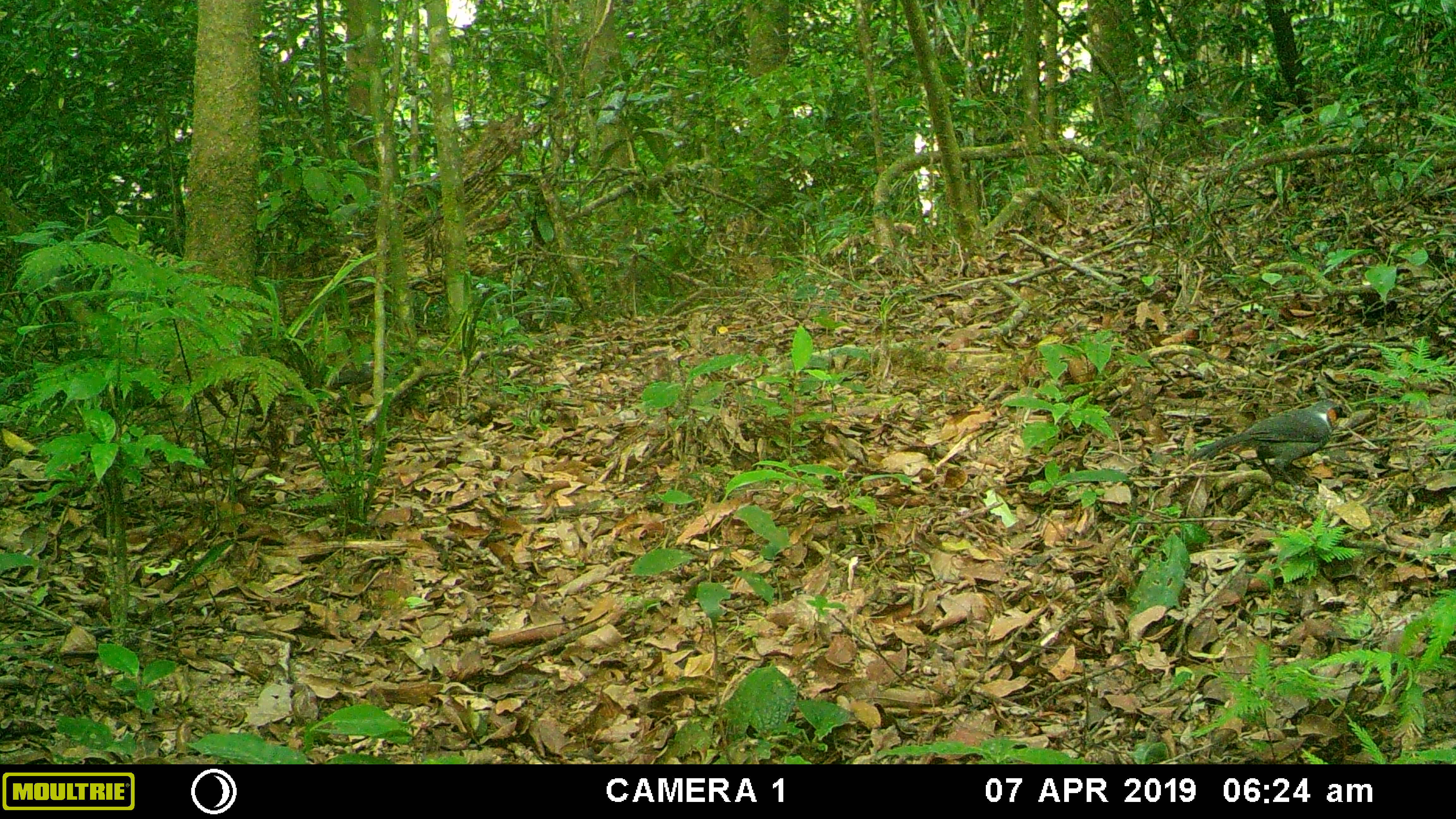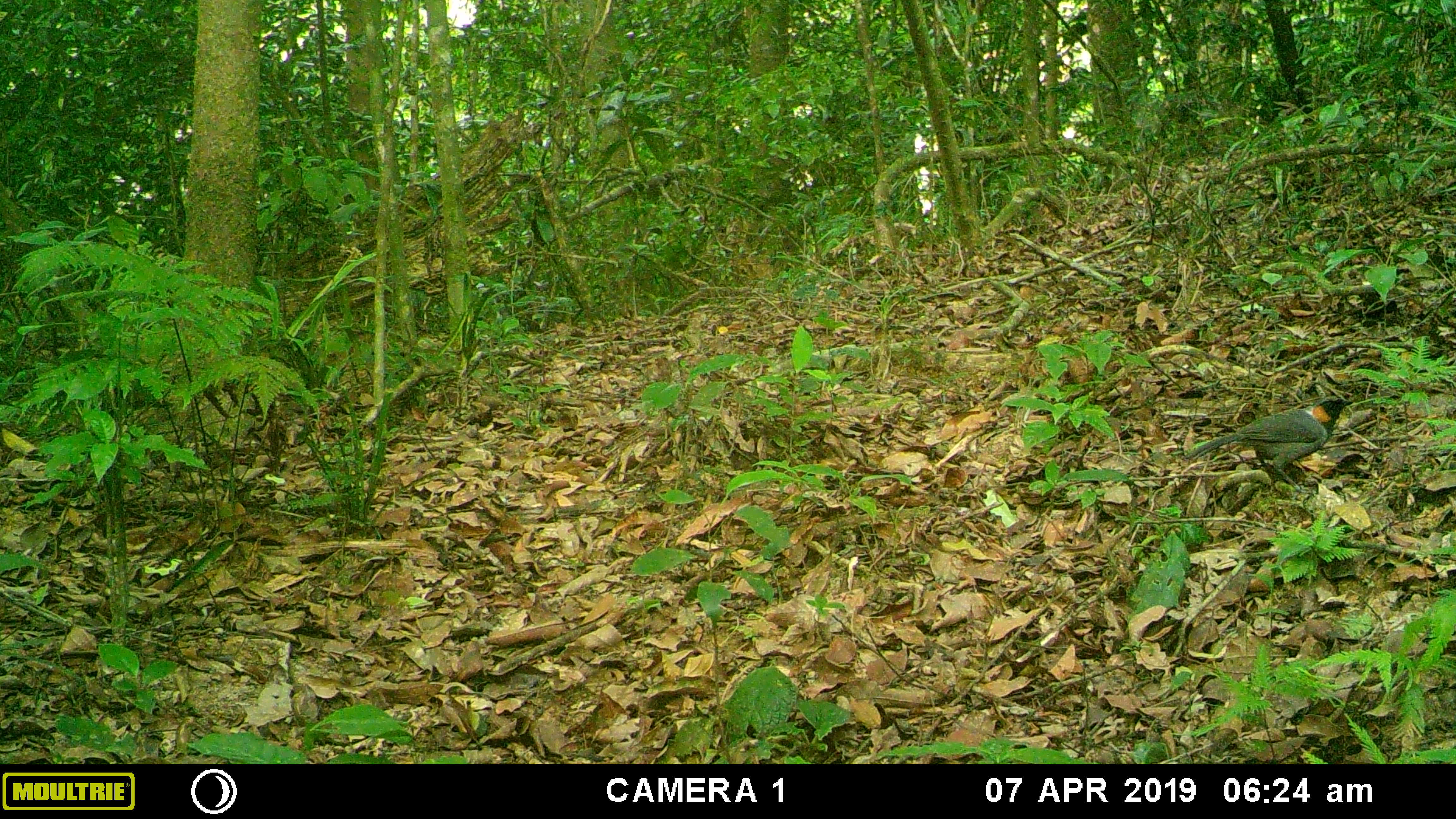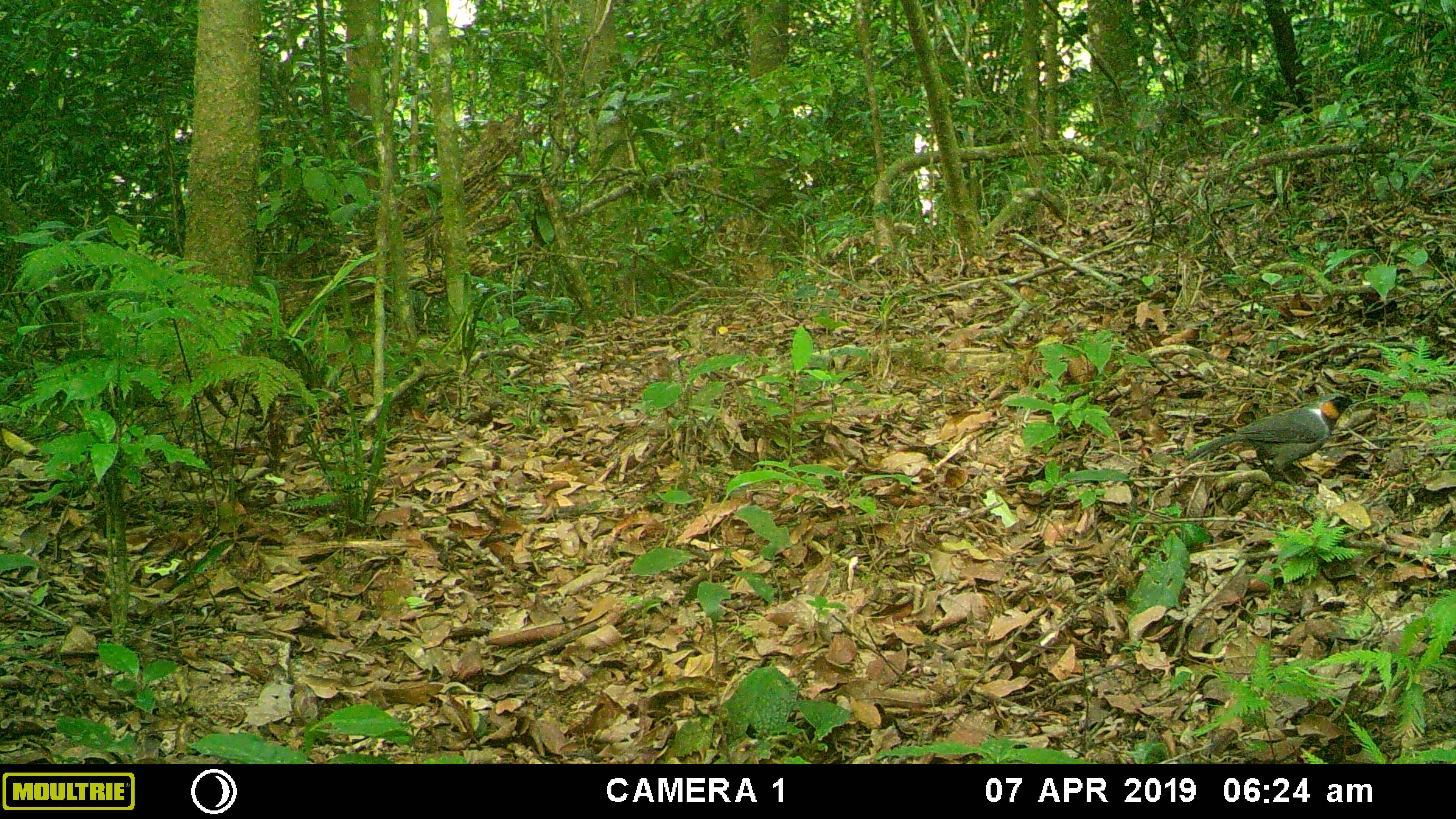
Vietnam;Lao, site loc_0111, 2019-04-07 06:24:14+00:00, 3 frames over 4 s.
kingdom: Animalia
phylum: Chordata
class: Aves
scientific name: Aves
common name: bird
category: unidentified bird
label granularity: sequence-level